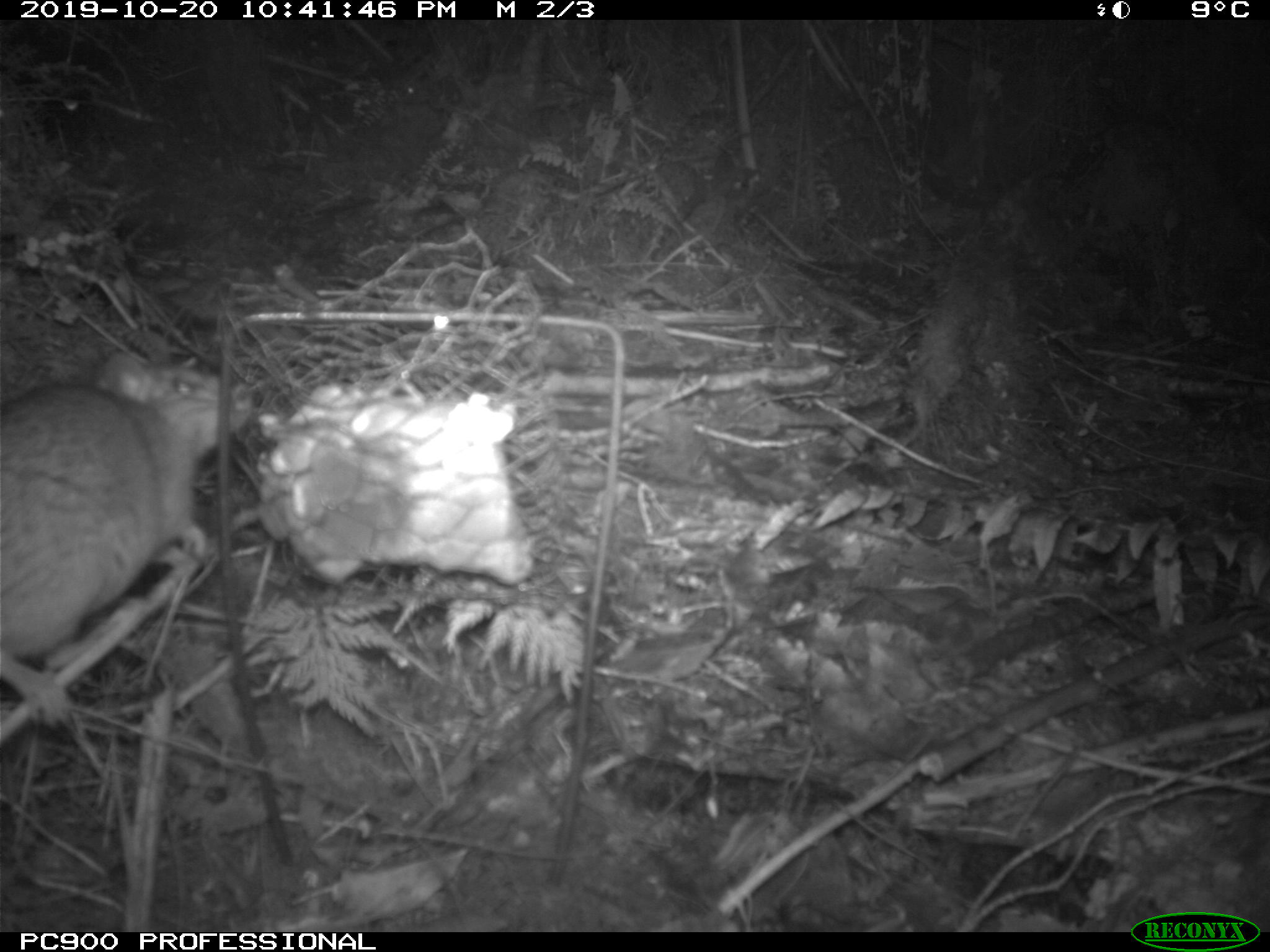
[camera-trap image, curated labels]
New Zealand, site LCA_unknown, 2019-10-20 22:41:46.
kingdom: Animalia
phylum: Chordata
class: Mammalia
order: Rodentia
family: Muridae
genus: Rattus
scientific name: Rattus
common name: rat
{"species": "rat (Rattus)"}